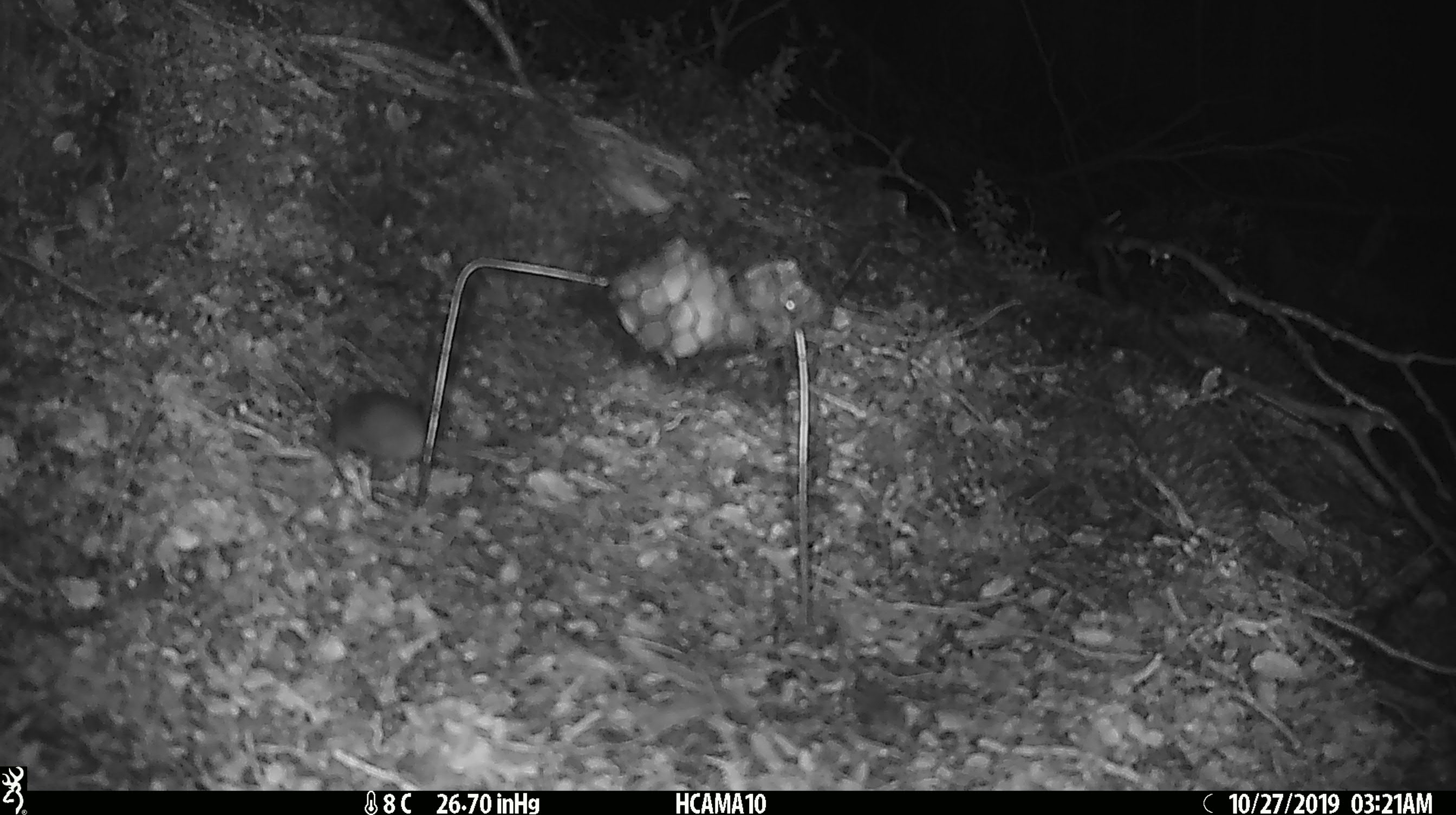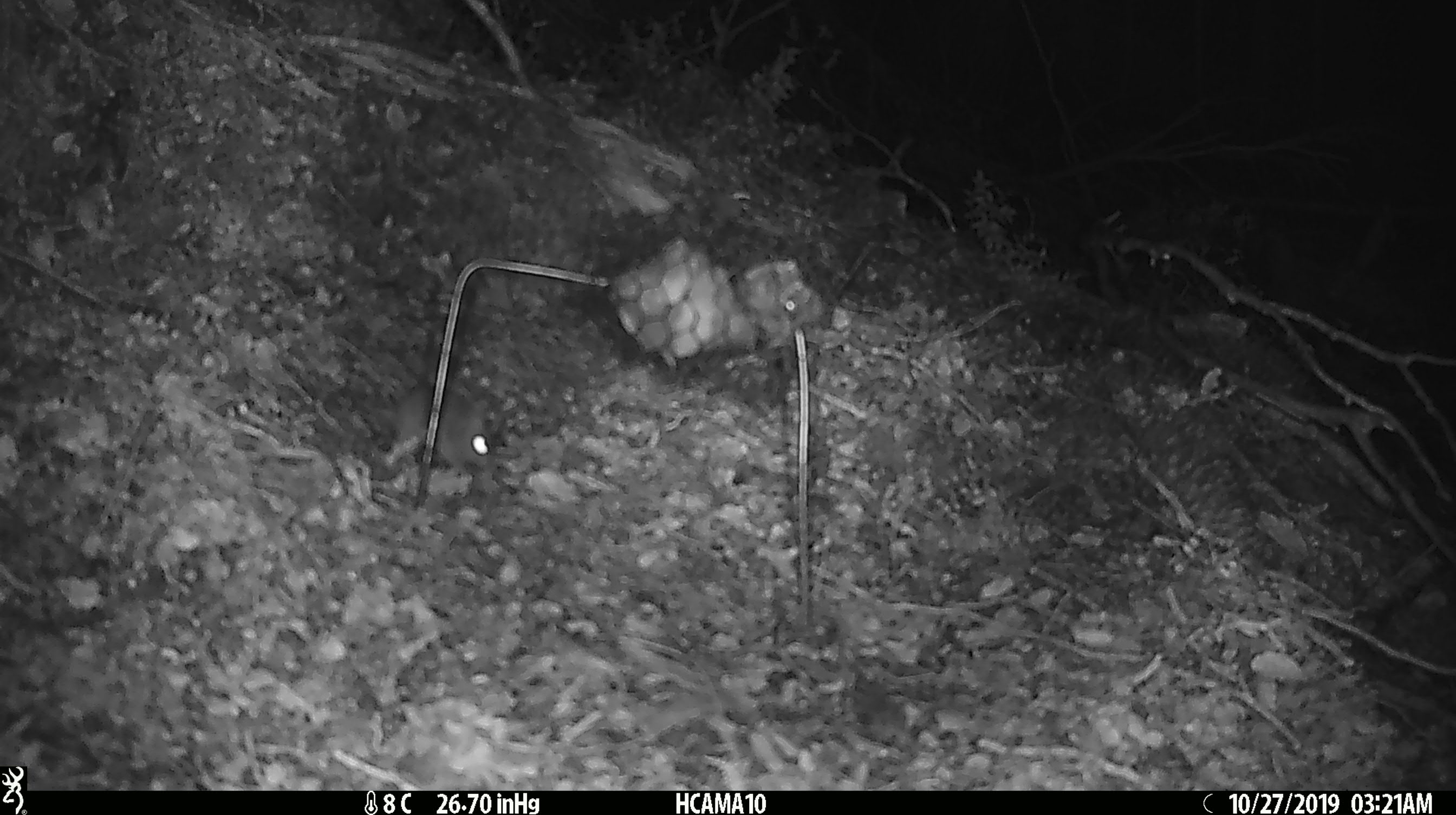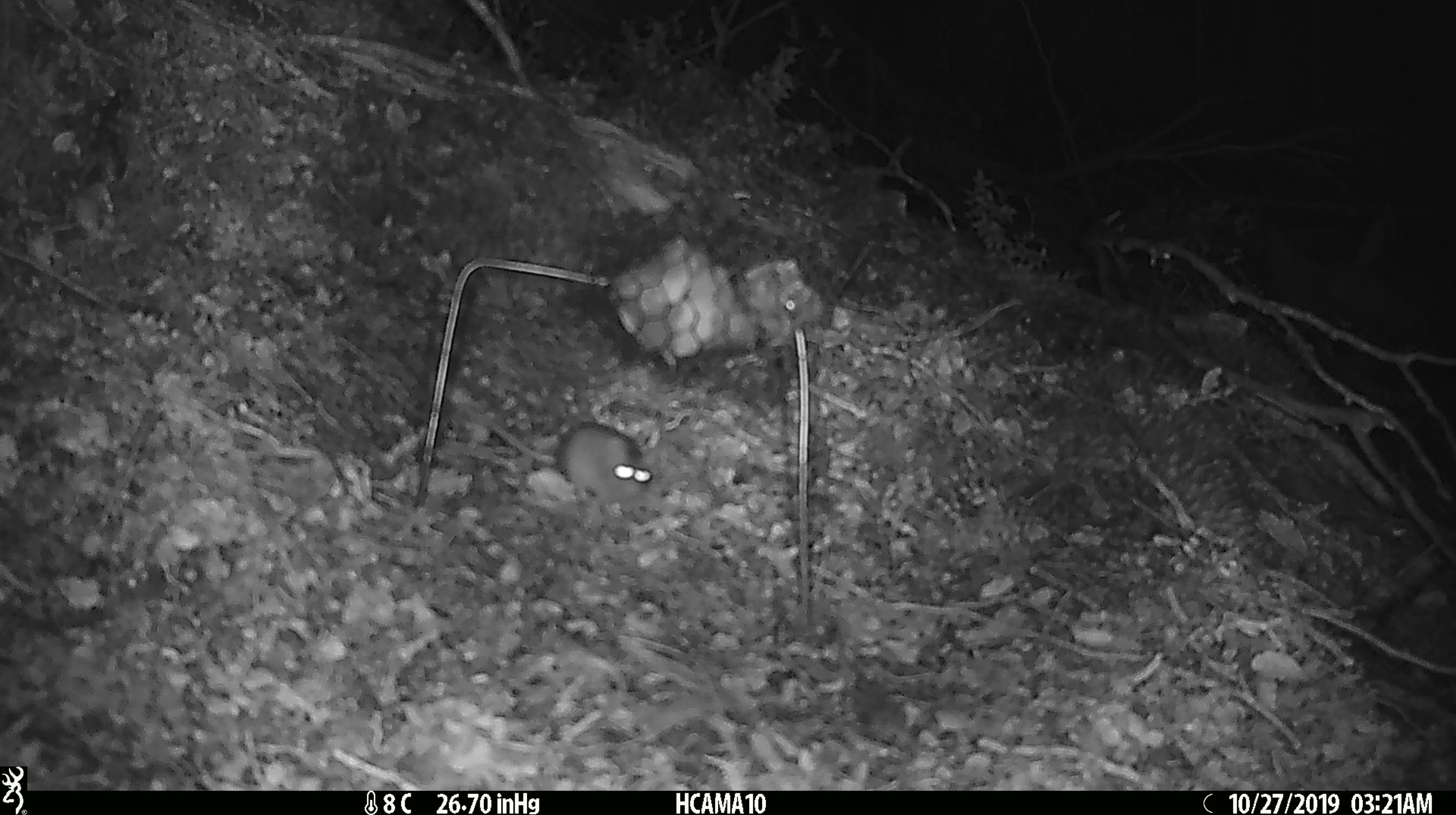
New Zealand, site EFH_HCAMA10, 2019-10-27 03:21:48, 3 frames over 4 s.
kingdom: Animalia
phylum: Chordata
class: Mammalia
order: Rodentia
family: Muridae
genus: Mus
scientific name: Mus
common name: mouse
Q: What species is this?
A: Mouse (Mus).